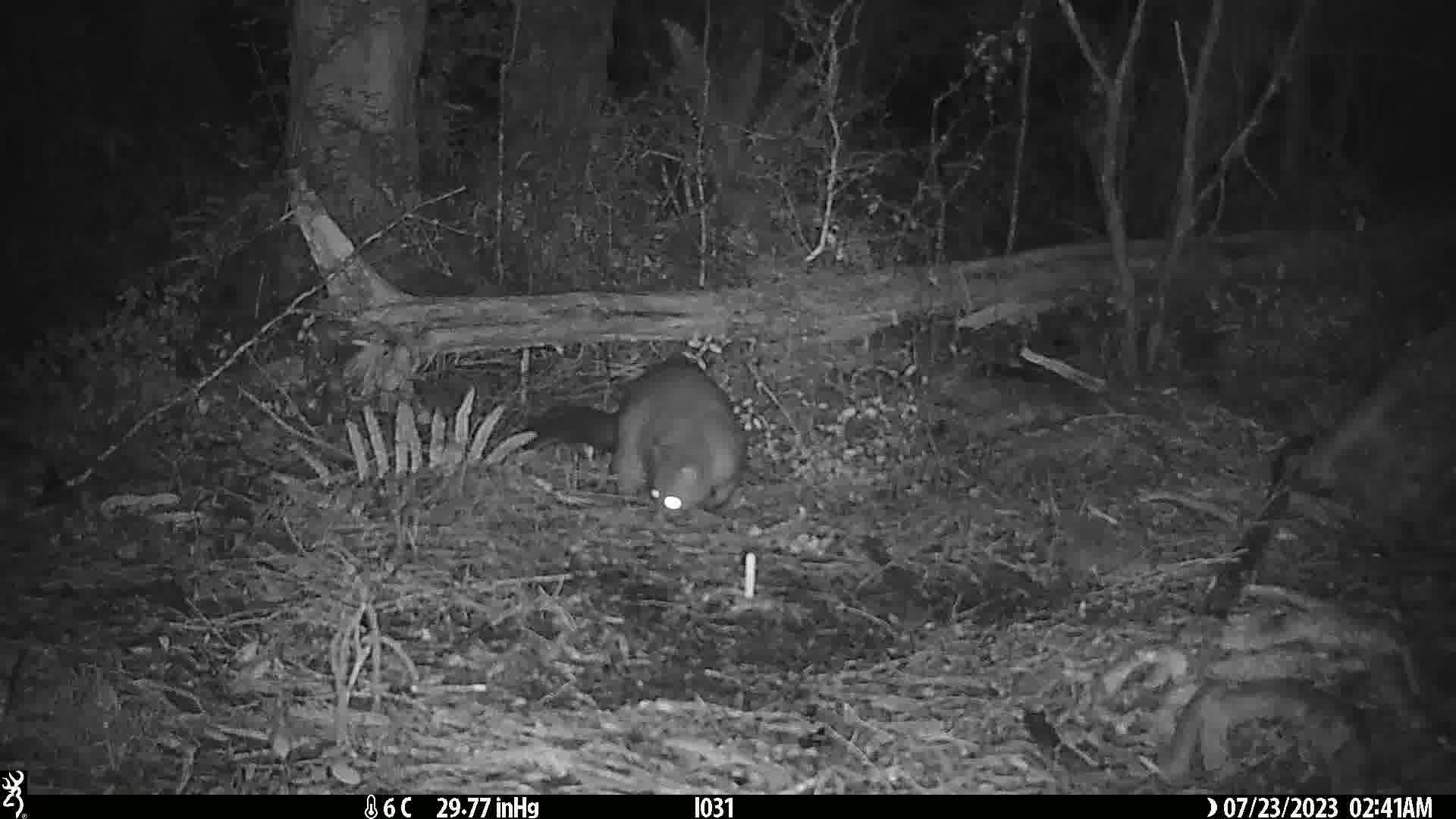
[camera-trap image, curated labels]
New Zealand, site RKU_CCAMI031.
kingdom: Animalia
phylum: Chordata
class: Mammalia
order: Diprotodontia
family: Phalangeridae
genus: Trichosurus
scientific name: Trichosurus vulpecula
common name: common brushtail possum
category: possum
Possum (common brushtail possum) (Trichosurus vulpecula).